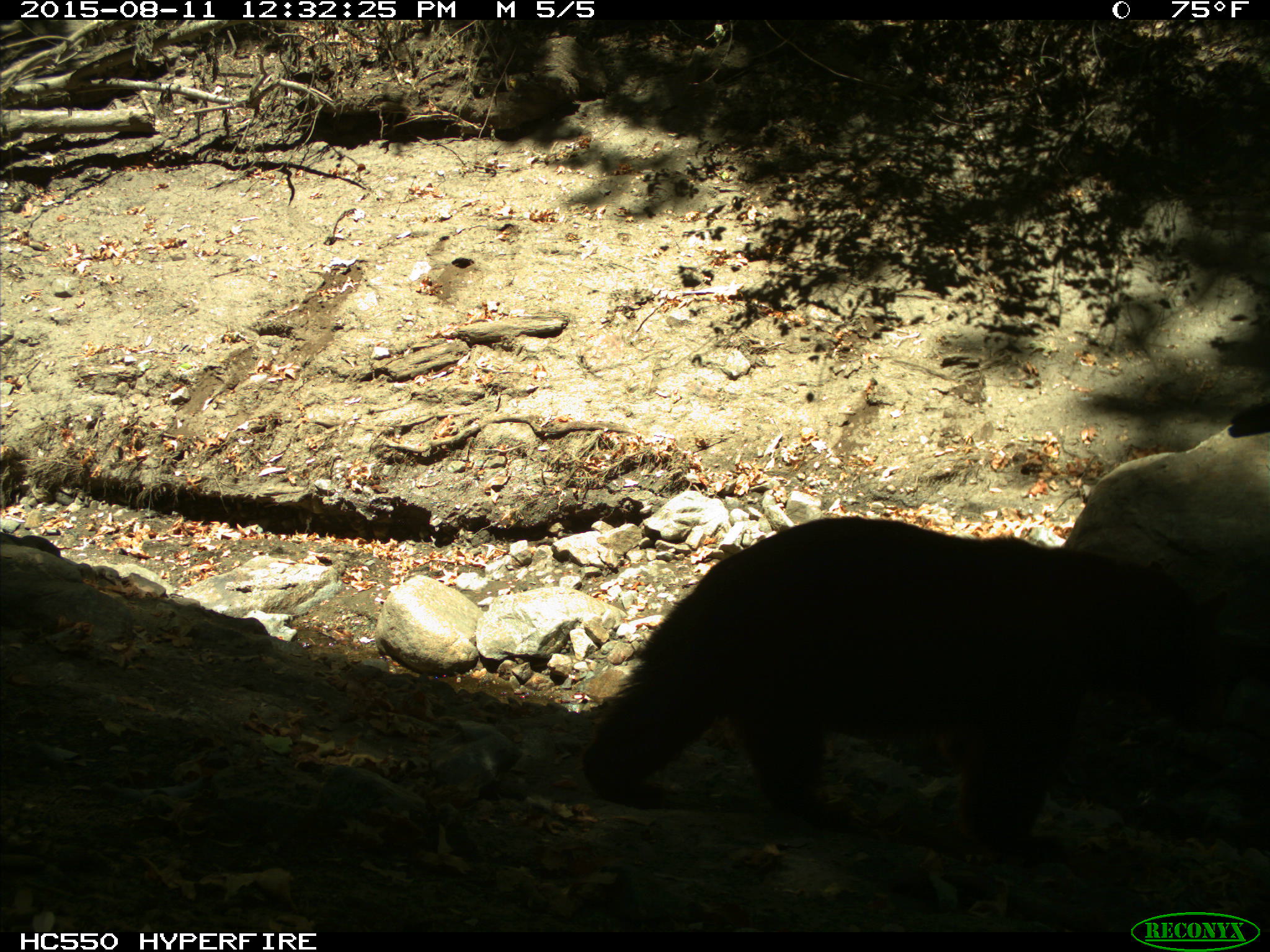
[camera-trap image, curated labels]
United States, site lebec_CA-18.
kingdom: Animalia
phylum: Chordata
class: Mammalia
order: Carnivora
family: Ursidae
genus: Ursus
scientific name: Ursus americanus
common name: american black bear